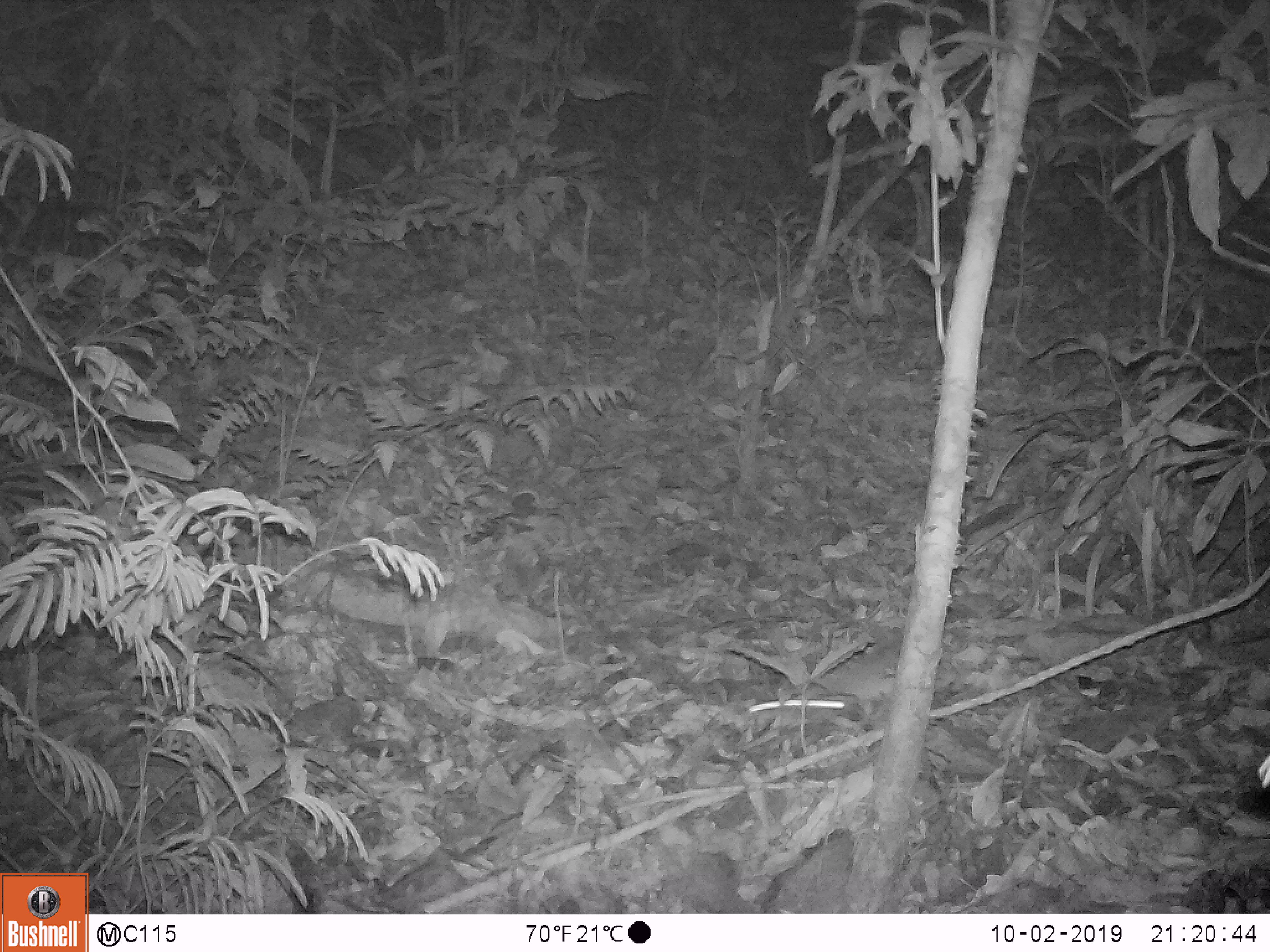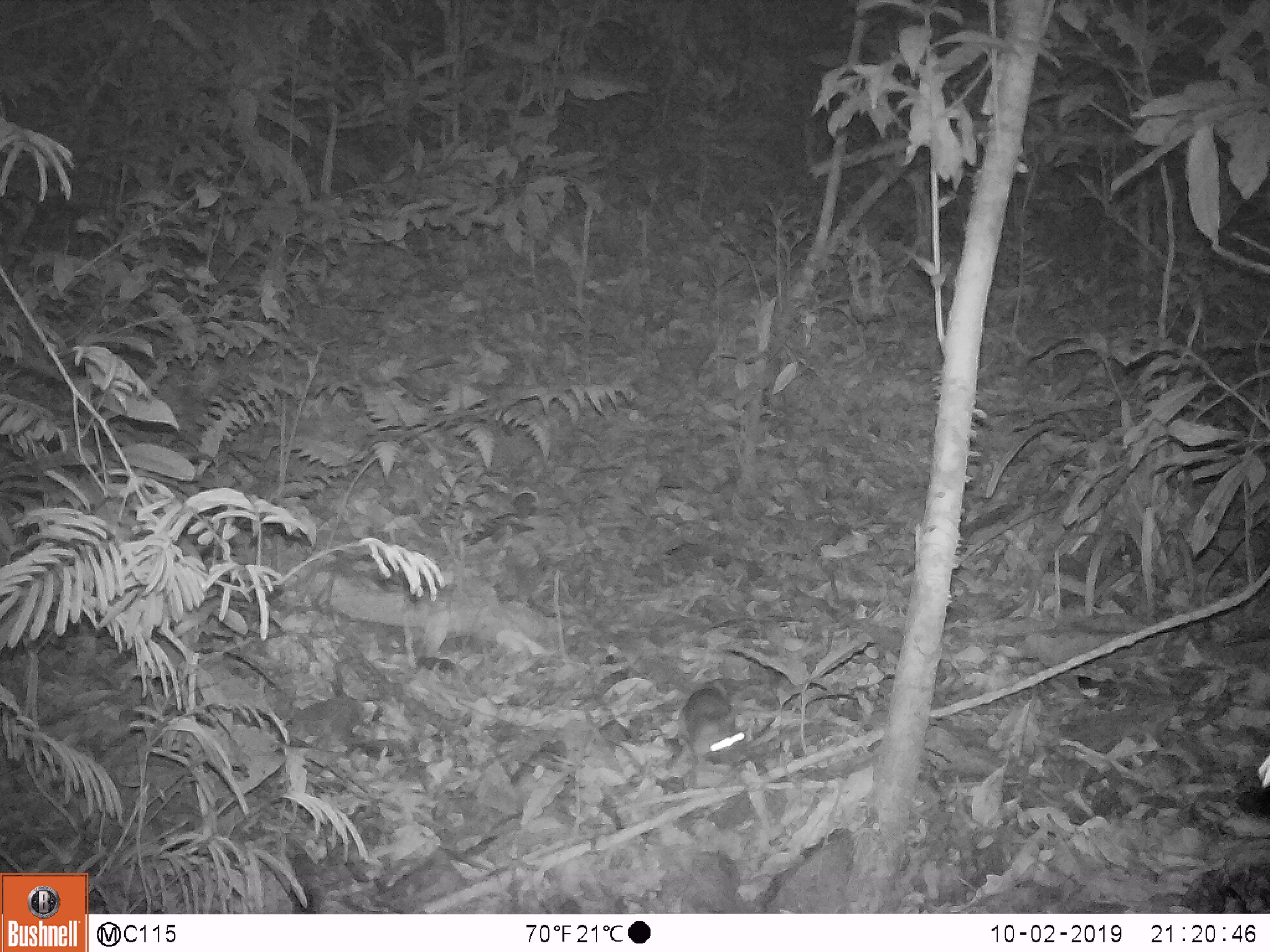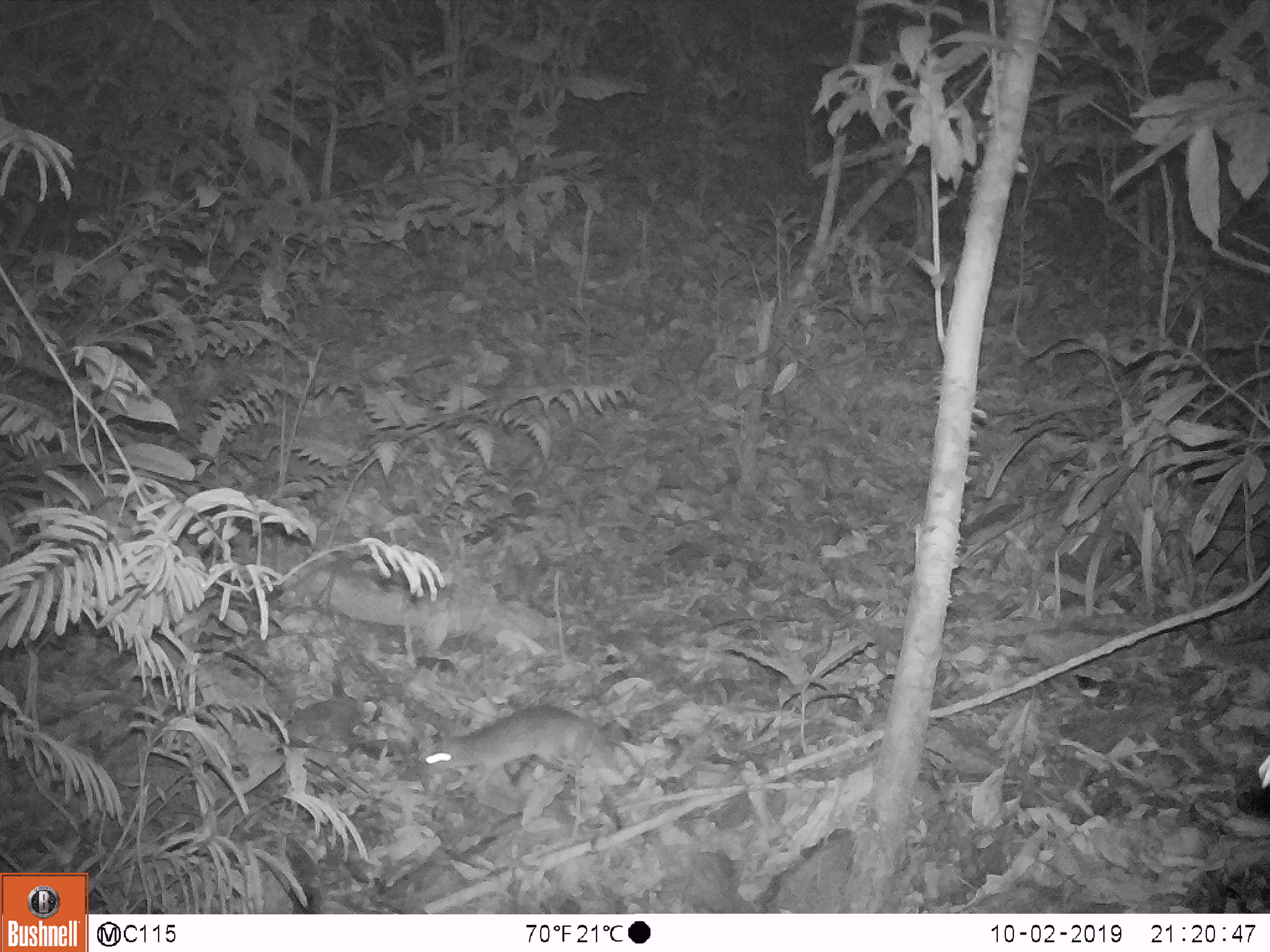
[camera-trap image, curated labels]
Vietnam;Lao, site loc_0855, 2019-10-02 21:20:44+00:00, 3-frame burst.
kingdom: Animalia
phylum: Chordata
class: Mammalia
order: Rodentia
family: Muridae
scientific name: Muridae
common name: old-world mice and rats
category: unidentified murid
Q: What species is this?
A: Unidentified murid (old-world mice and rats) (Muridae).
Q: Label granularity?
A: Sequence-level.